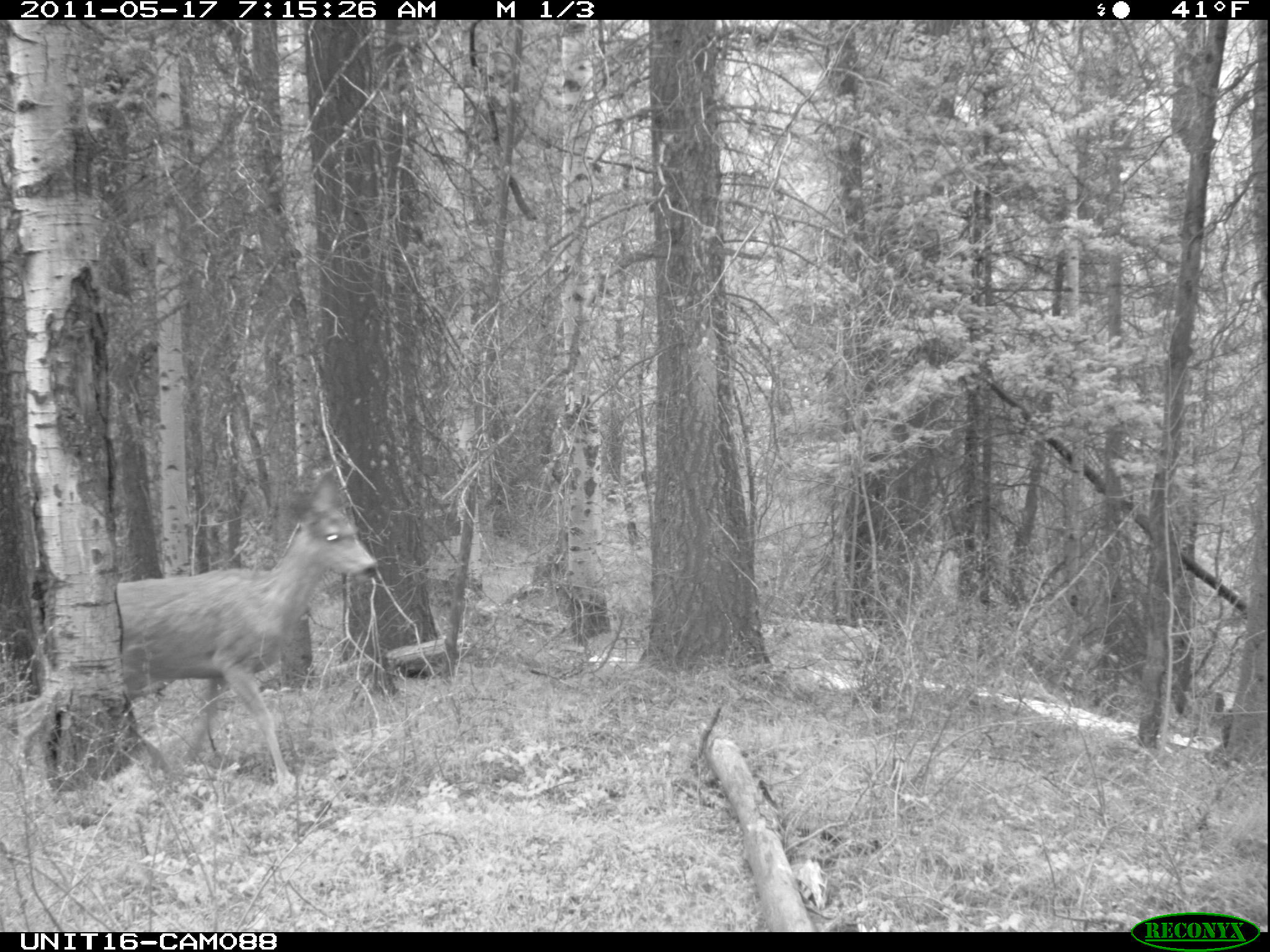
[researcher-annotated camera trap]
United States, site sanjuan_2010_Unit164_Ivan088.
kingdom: Animalia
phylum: Chordata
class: Mammalia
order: Artiodactyla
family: Cervidae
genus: Odocoileus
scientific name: Odocoileus hemionus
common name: mule deer